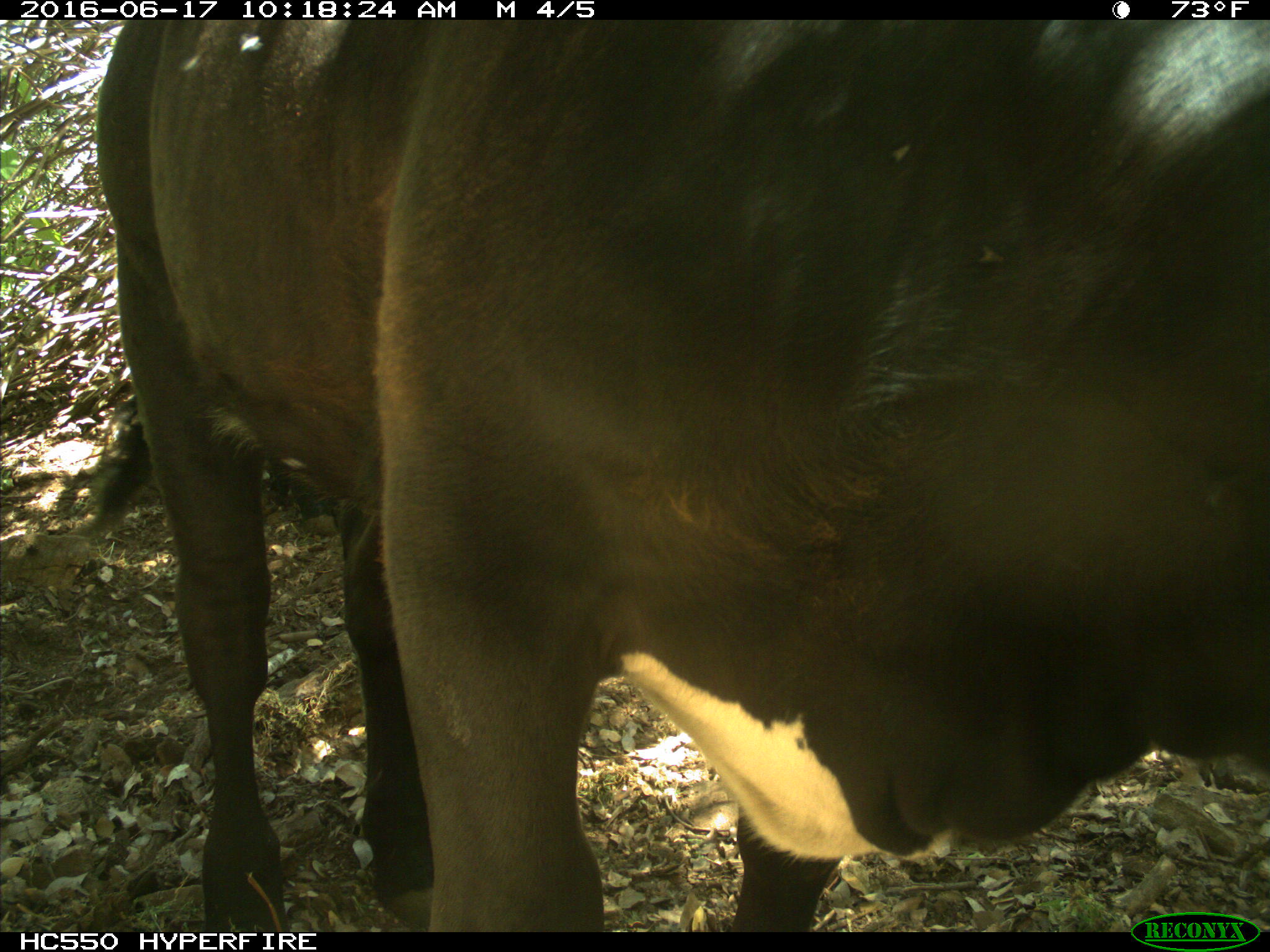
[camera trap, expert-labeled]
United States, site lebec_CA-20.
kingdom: Animalia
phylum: Chordata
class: Mammalia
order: Artiodactyla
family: Bovidae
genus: Bos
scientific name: Bos taurus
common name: domestic cow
Bos taurus (domestic cow).